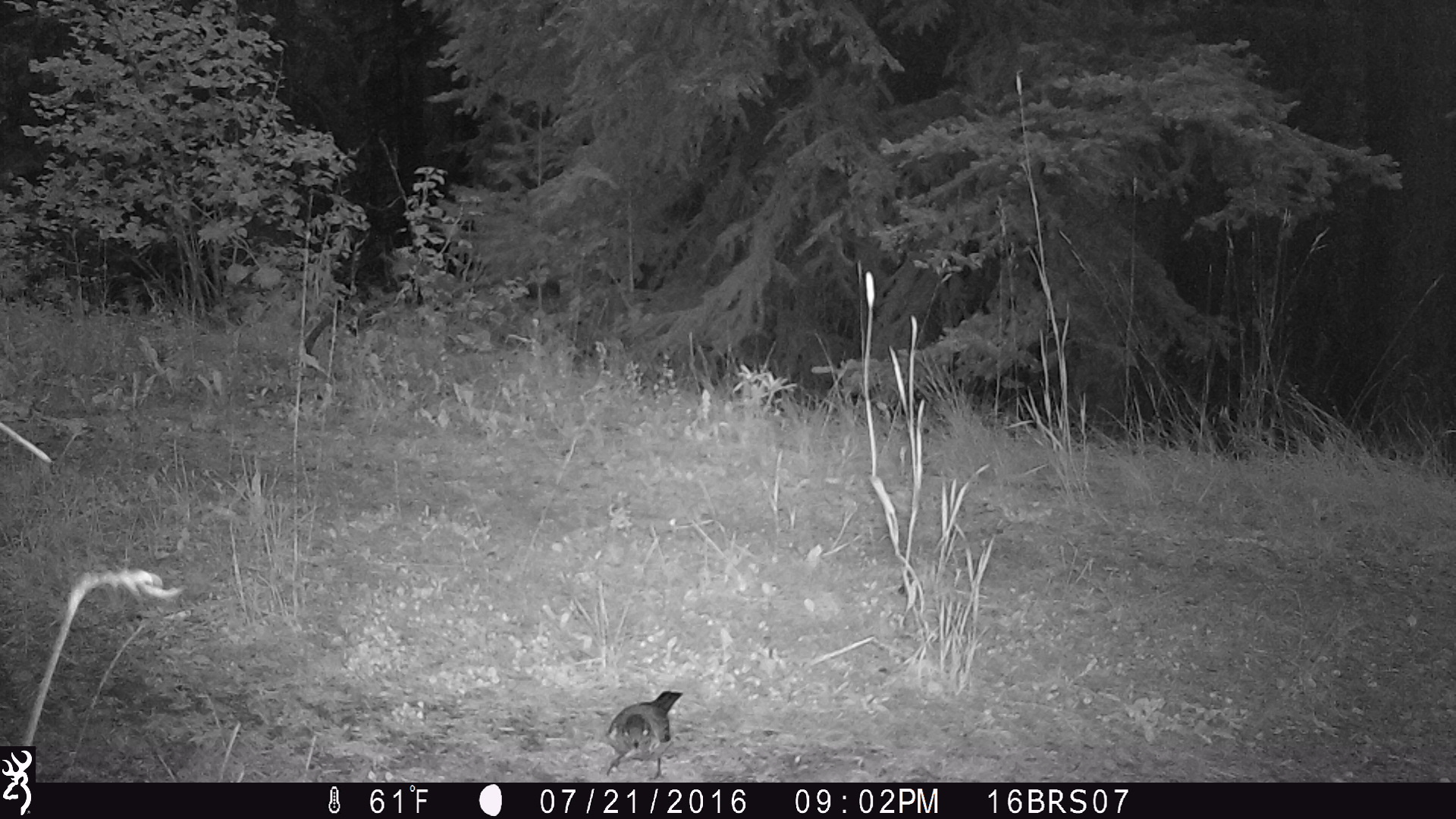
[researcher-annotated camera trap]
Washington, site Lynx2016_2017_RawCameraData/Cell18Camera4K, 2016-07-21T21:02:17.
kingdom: Animalia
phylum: Chordata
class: Aves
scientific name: Aves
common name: birds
Aves (birds). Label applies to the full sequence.